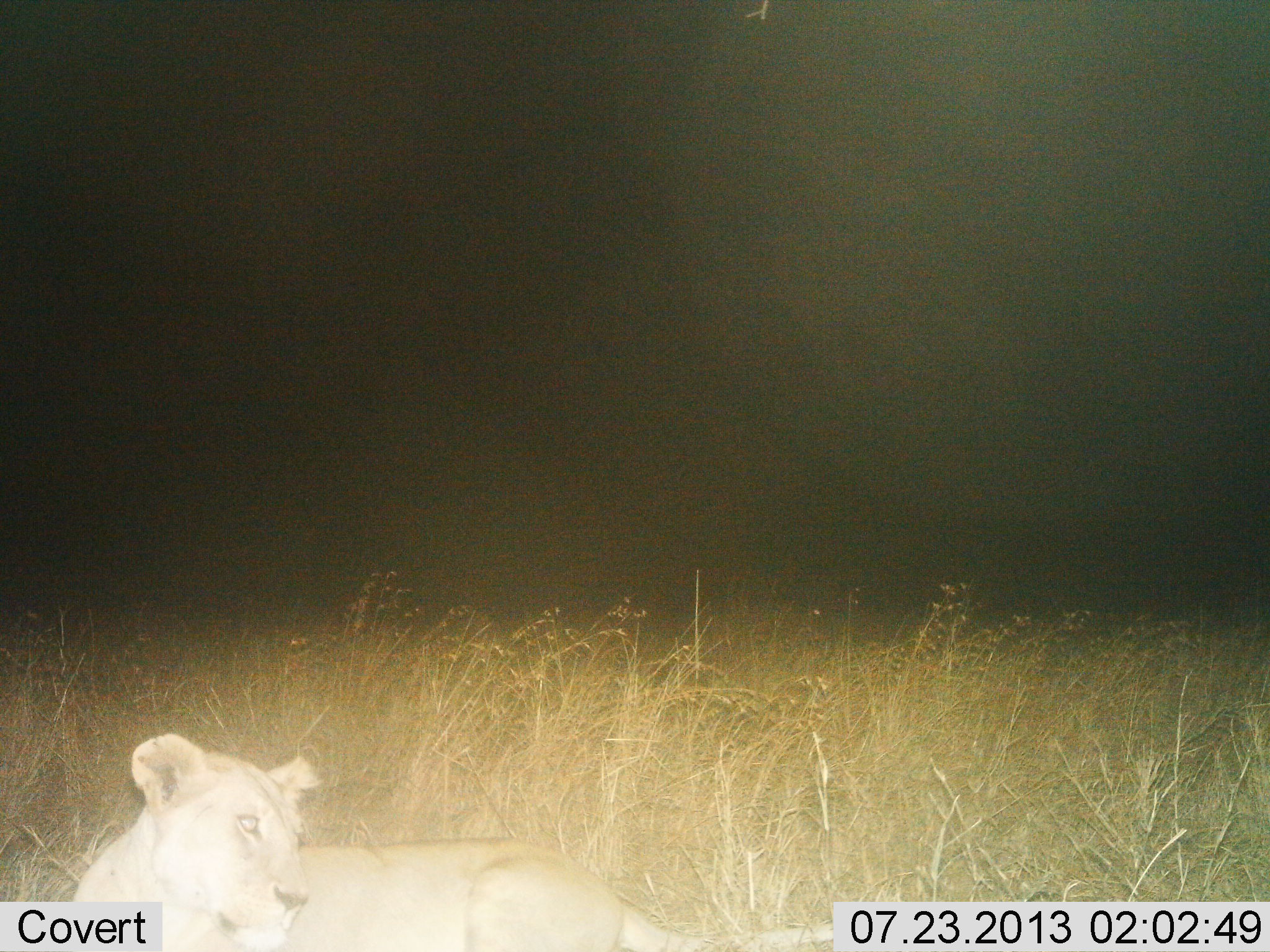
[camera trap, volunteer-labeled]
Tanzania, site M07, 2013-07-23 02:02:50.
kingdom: Animalia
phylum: Chordata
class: Mammalia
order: Carnivora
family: Felidae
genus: Panthera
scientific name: Panthera leo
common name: lion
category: lionfemale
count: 1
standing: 0%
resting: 90%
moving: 10%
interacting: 0%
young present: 0%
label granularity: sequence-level